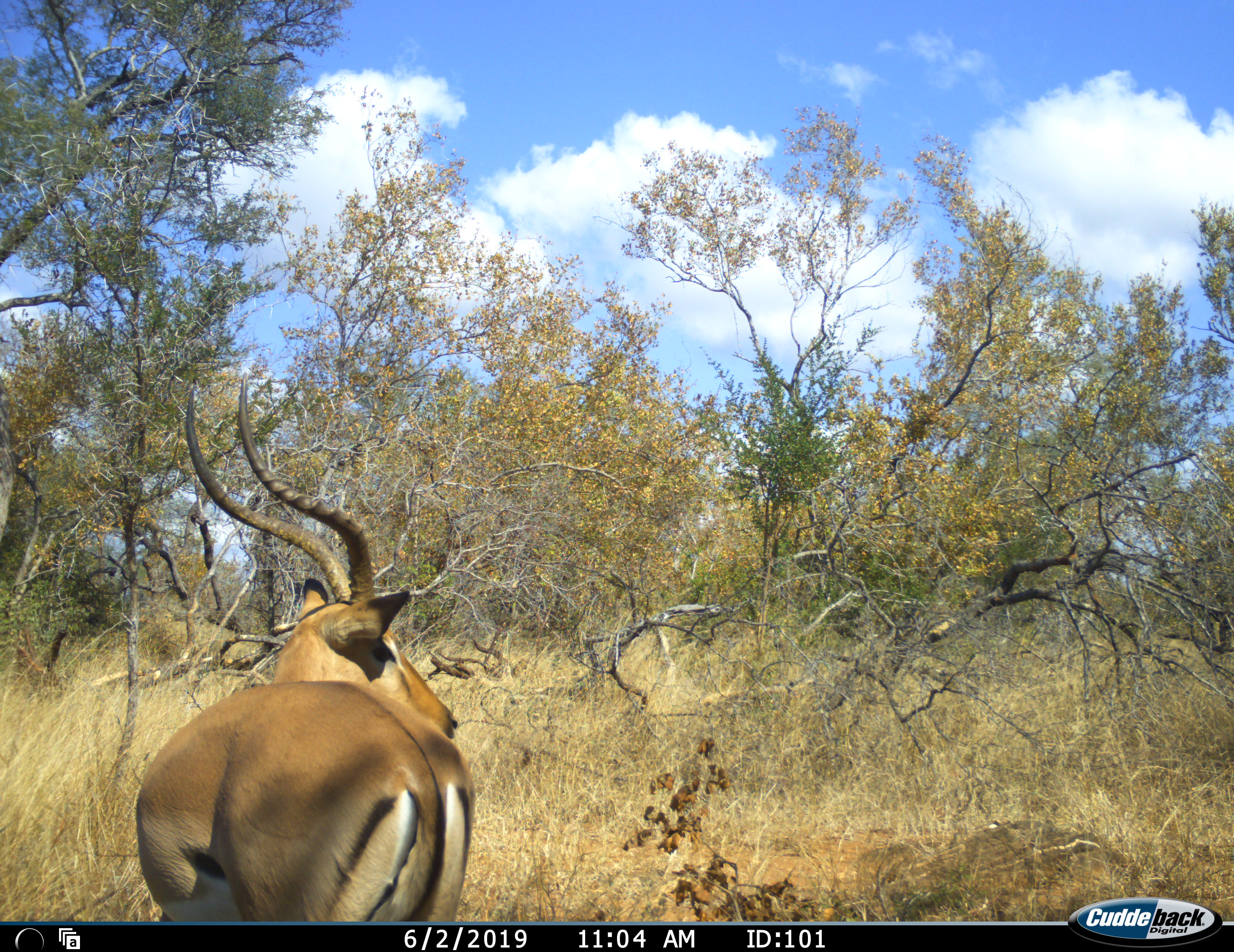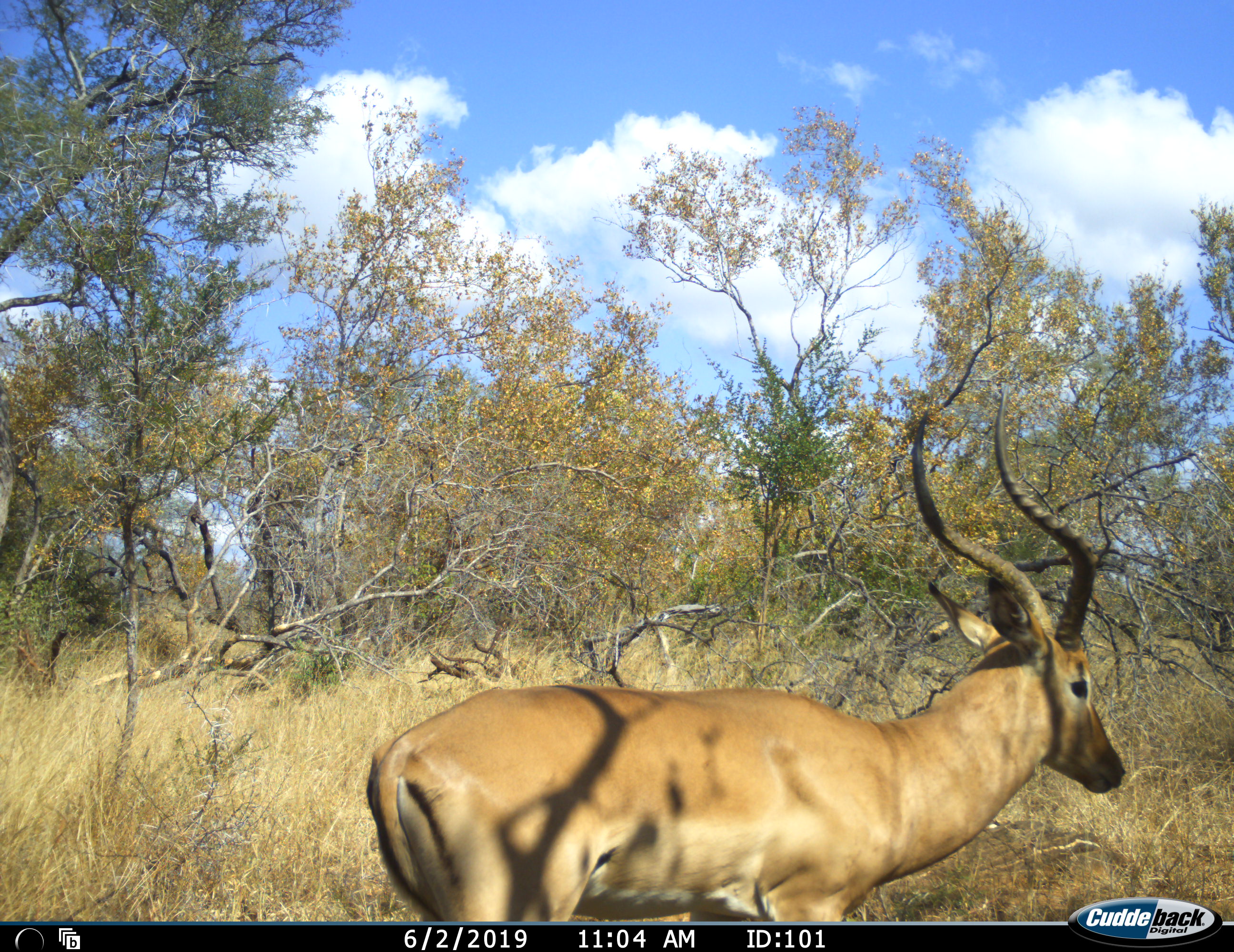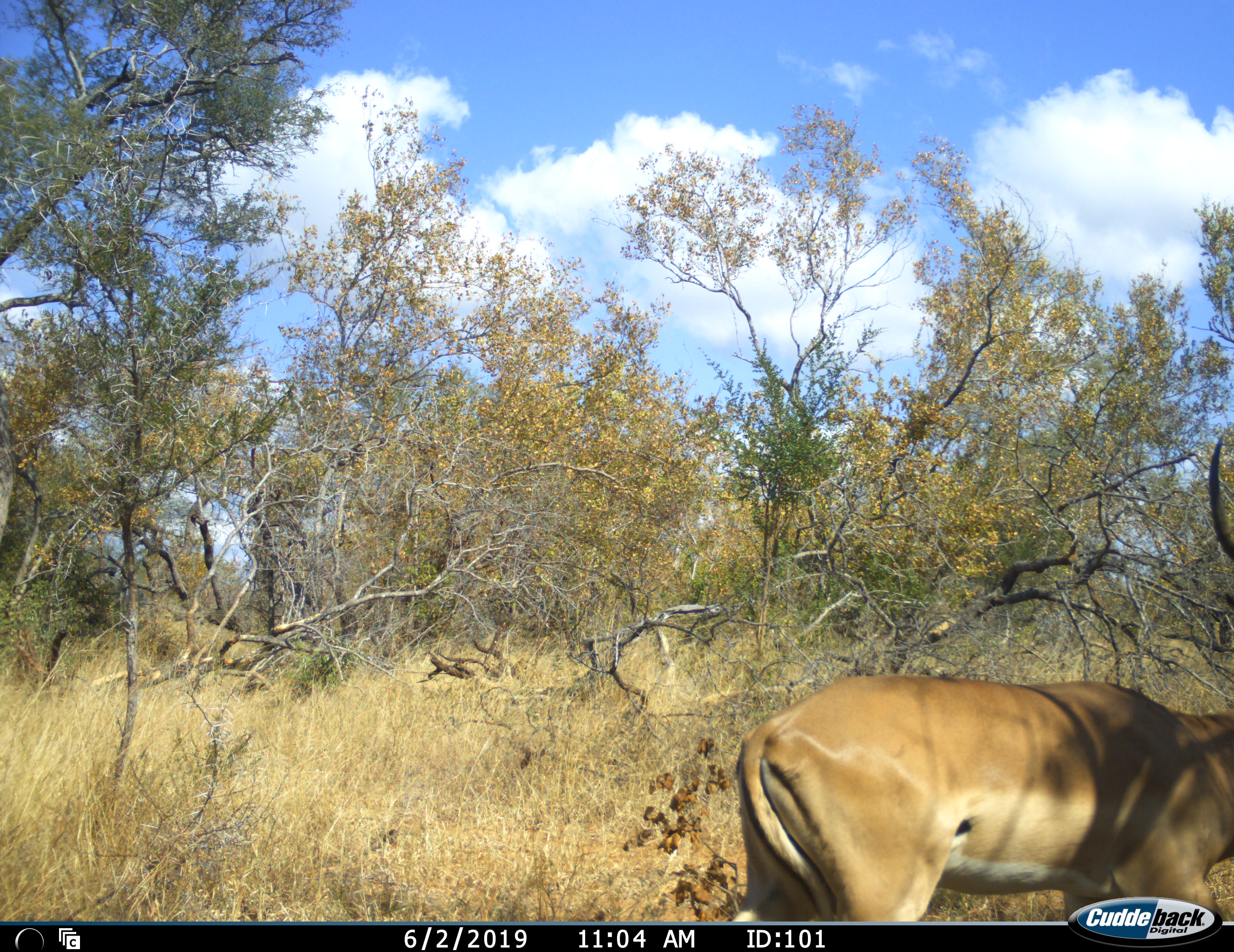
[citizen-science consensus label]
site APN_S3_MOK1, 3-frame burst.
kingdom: Animalia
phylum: Chordata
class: Mammalia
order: Artiodactyla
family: Bovidae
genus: Aepyceros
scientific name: Aepyceros melampus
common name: impala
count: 1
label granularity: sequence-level